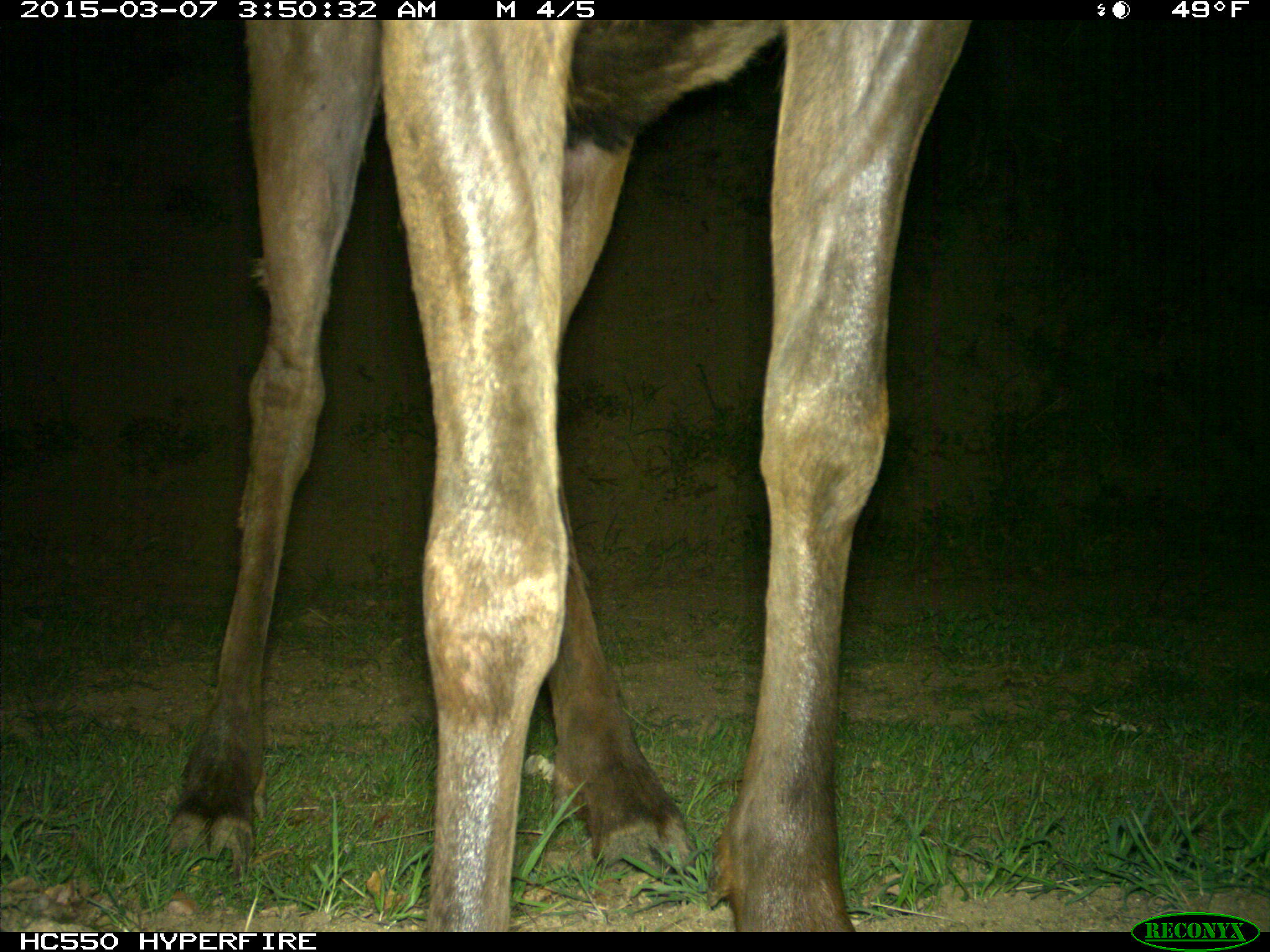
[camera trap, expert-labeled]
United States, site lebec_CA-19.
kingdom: Animalia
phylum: Chordata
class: Mammalia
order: Artiodactyla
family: Cervidae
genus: Cervus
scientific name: Cervus canadensis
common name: elk